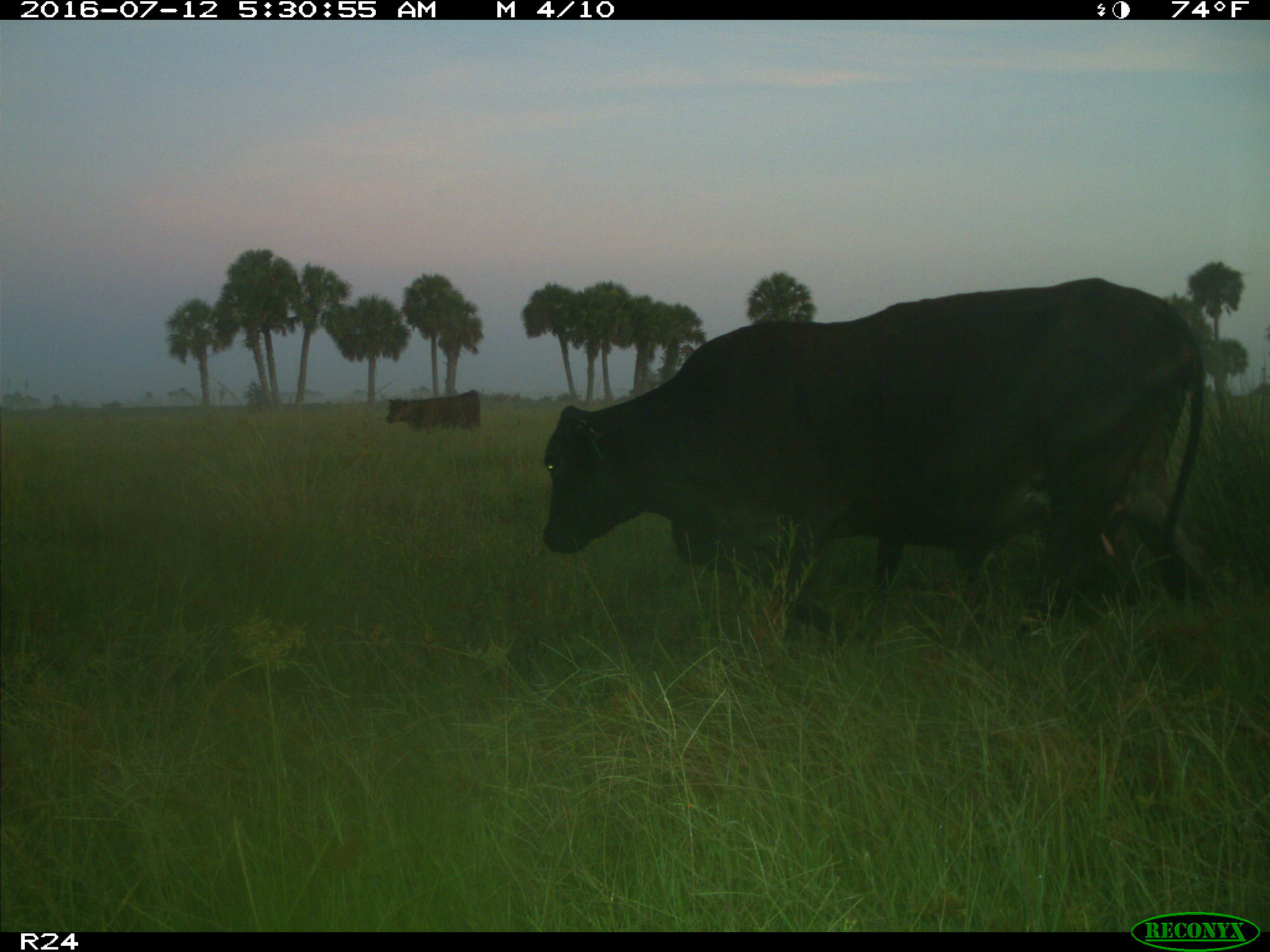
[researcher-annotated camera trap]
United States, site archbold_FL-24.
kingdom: Animalia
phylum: Chordata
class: Mammalia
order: Artiodactyla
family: Bovidae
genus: Bos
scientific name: Bos taurus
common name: domestic cow